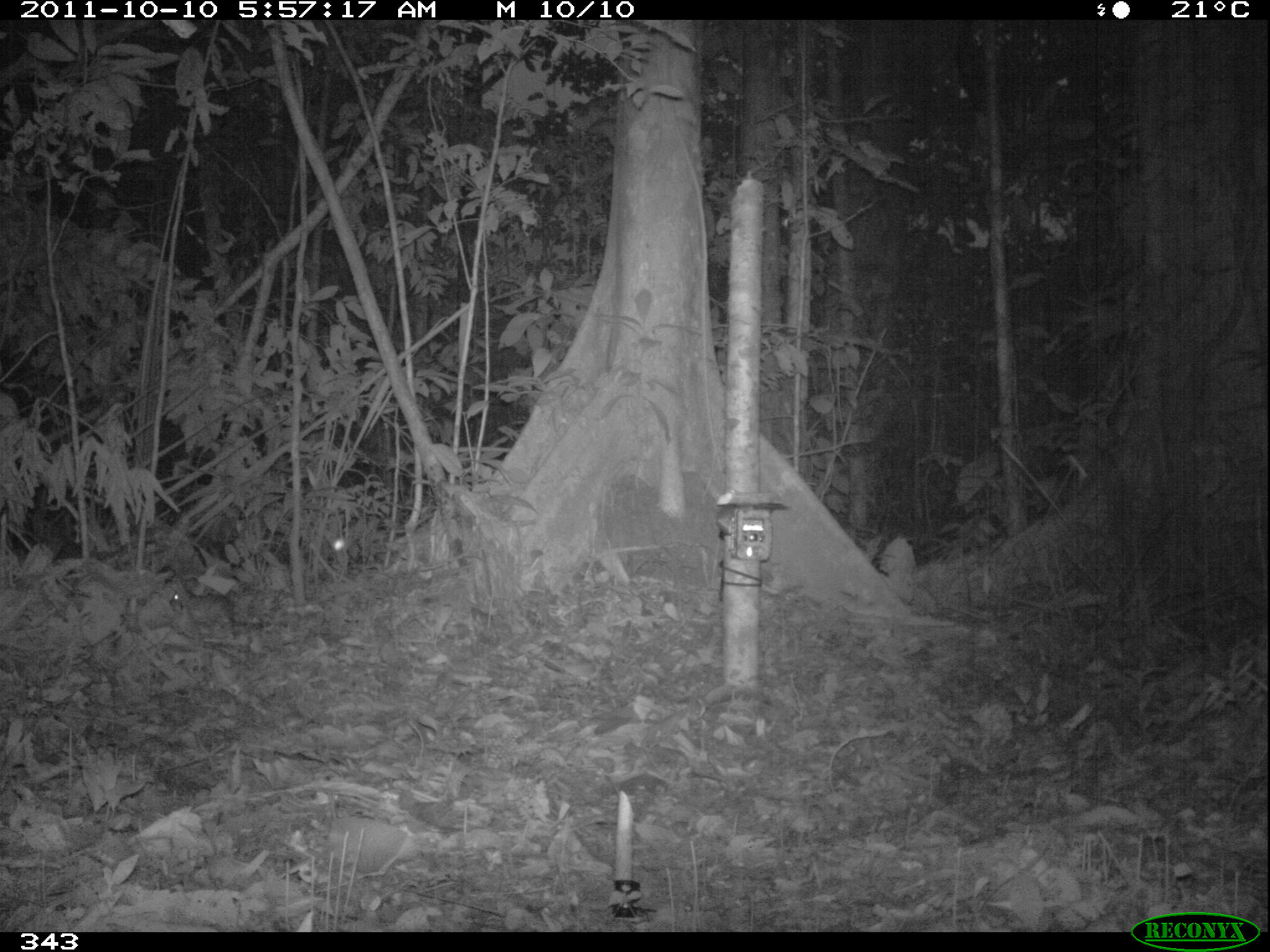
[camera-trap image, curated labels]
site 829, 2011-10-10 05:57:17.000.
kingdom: Animalia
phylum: Chordata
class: Mammalia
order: Rodentia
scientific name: Rodentia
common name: rodents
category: unknown rodent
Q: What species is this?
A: Unknown rodent (rodents) (Rodentia).